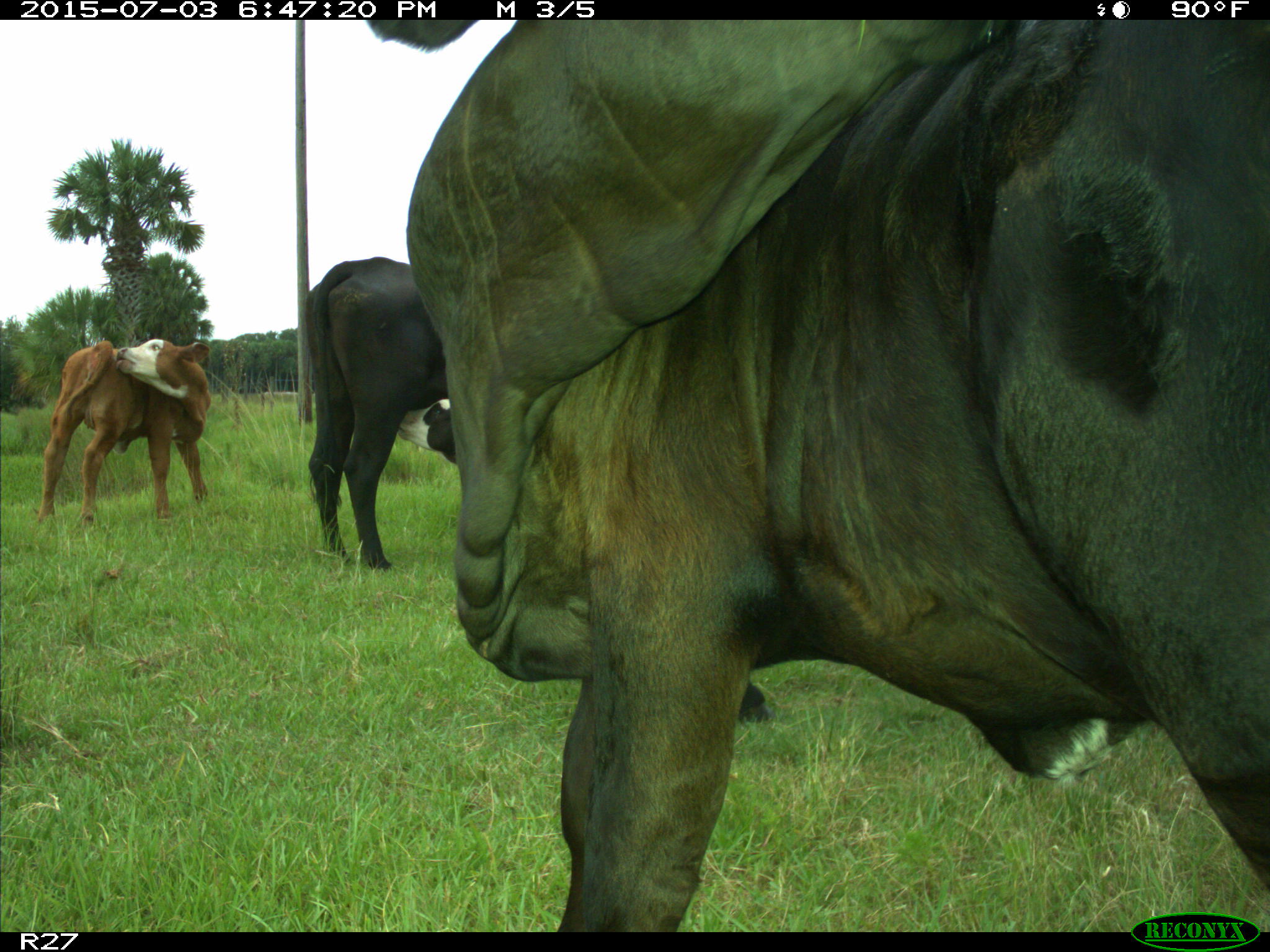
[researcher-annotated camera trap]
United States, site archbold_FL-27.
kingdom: Animalia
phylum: Chordata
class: Mammalia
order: Artiodactyla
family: Bovidae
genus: Bos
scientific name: Bos taurus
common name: domestic cow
Bos taurus (domestic cow).